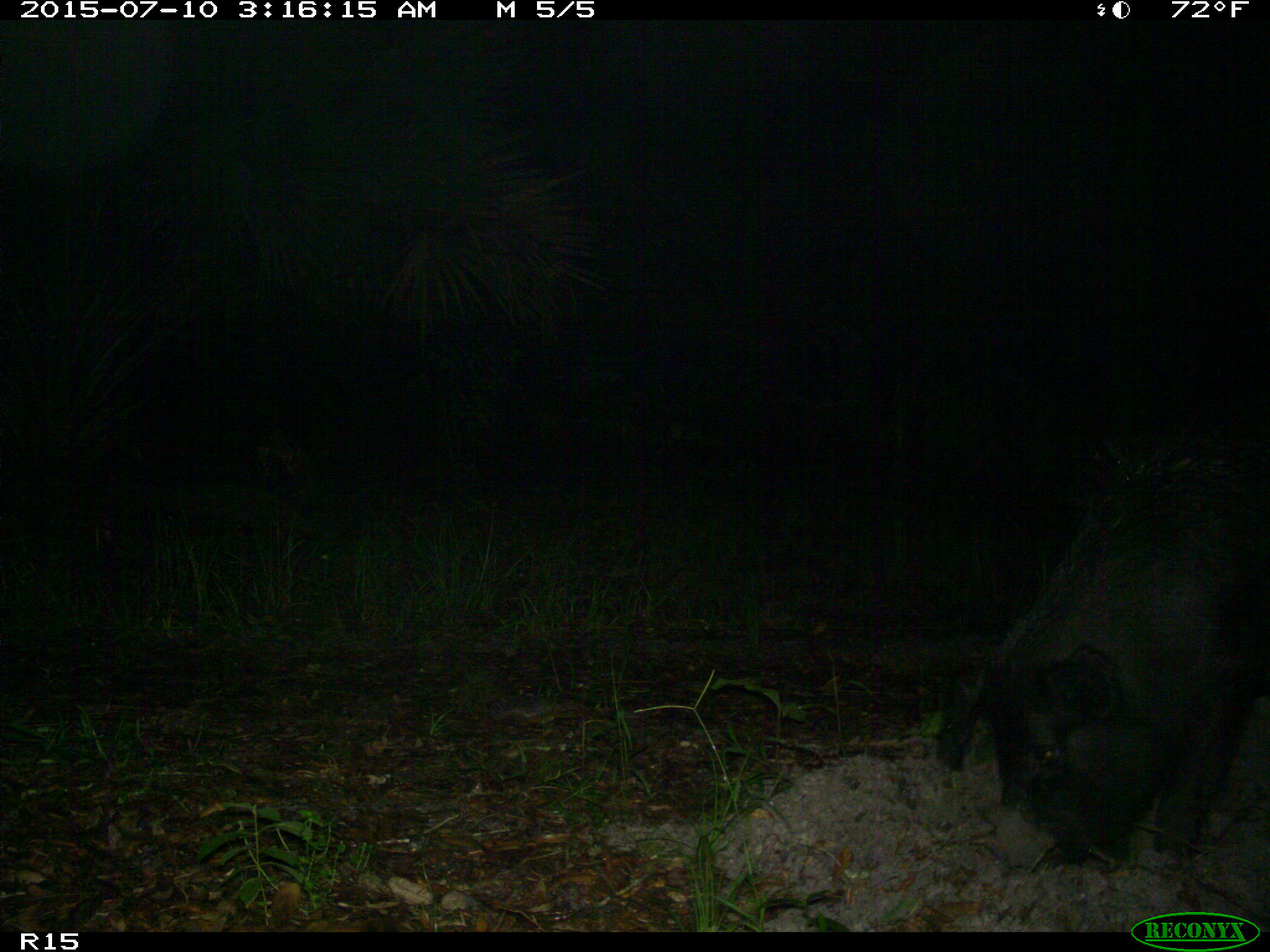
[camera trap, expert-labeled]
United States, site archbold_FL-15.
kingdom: Animalia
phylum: Chordata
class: Mammalia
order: Artiodactyla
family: Suidae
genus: Sus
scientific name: Sus scrofa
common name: wild boar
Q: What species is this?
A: Sus scrofa (wild boar).